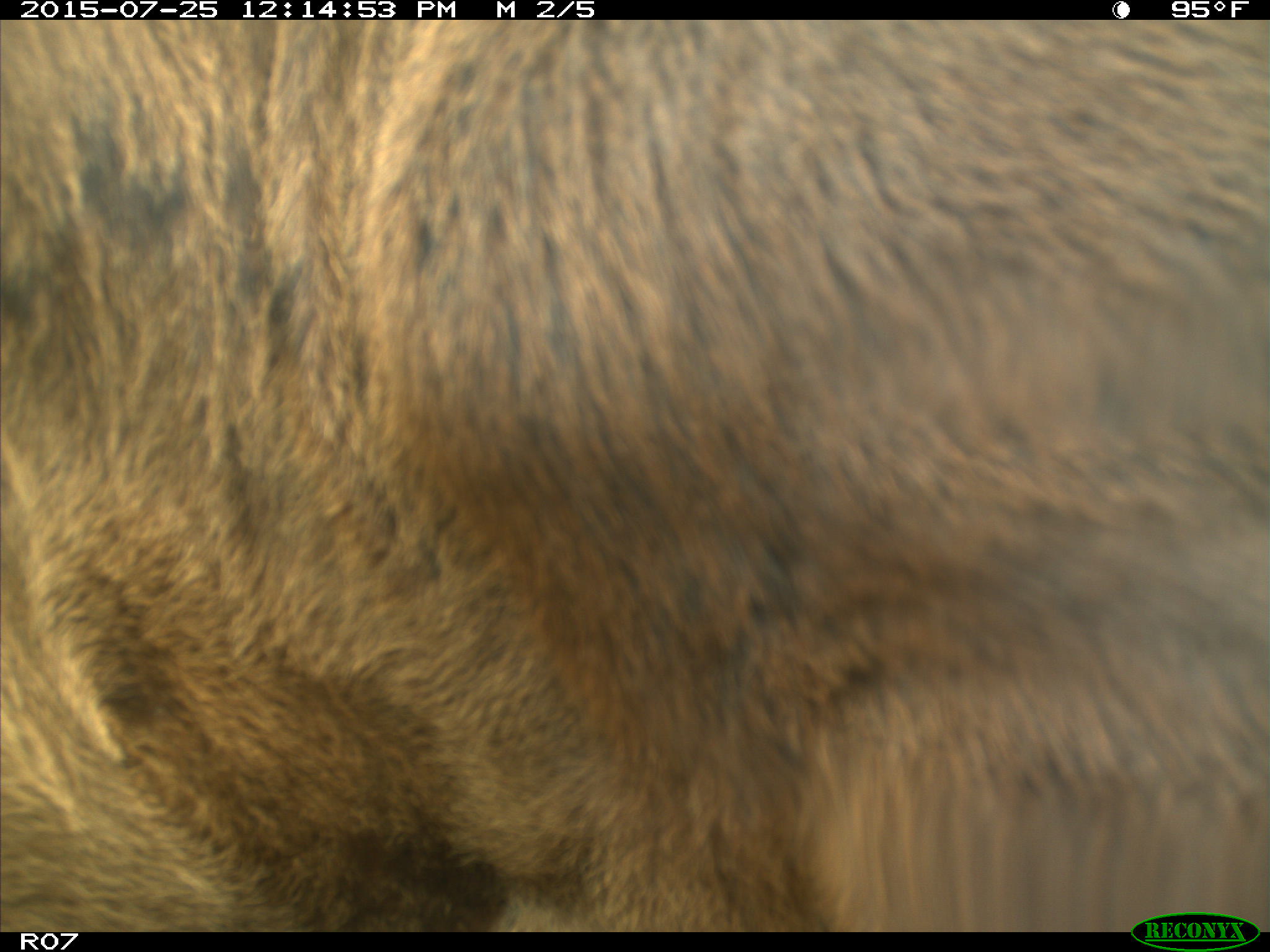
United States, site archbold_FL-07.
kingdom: Animalia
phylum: Chordata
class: Mammalia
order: Artiodactyla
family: Bovidae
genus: Bos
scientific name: Bos taurus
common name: domestic cow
Bos taurus (domestic cow).